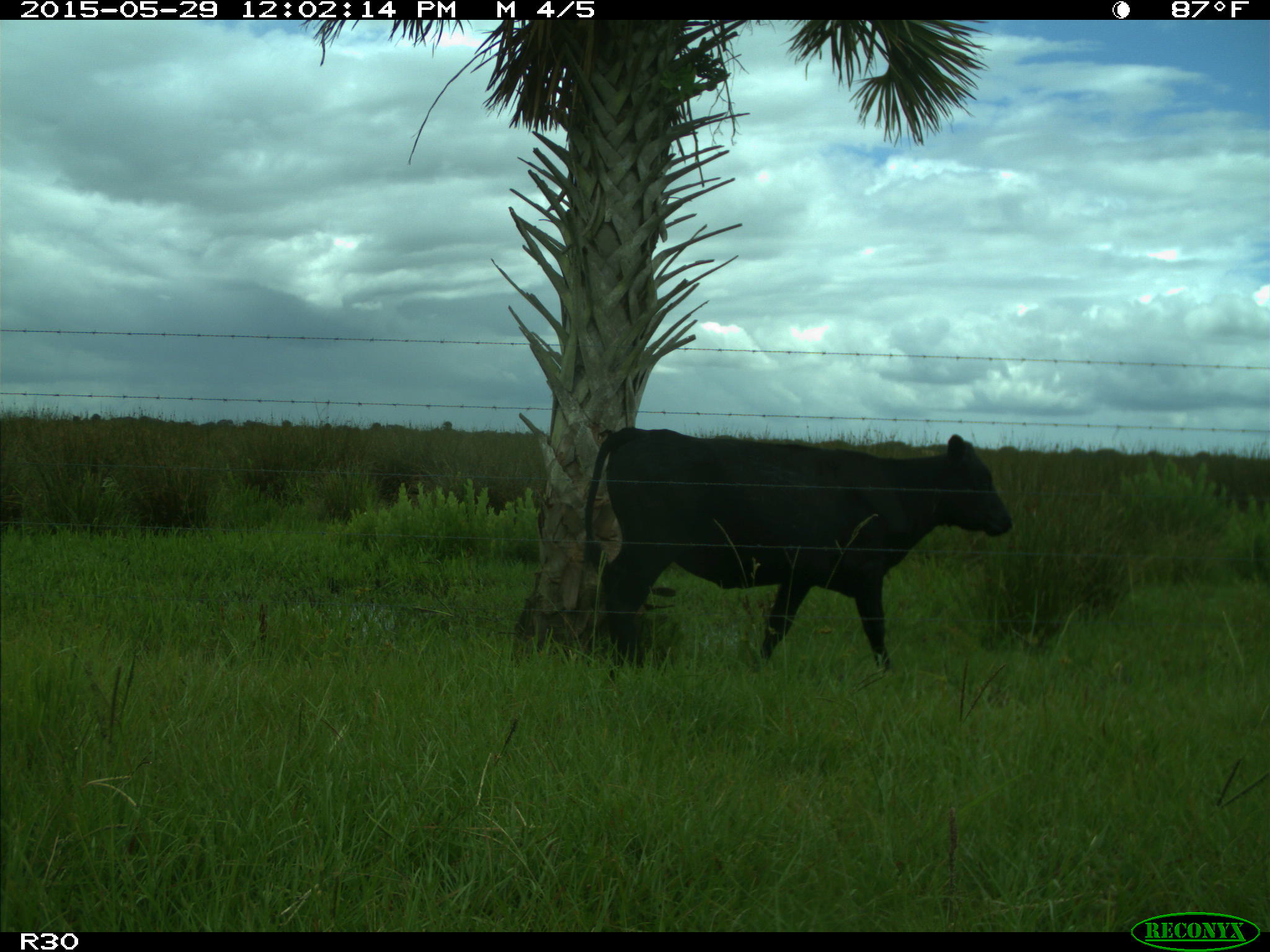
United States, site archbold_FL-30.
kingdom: Animalia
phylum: Chordata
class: Mammalia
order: Artiodactyla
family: Bovidae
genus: Bos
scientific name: Bos taurus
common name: domestic cow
Bos taurus (domestic cow).